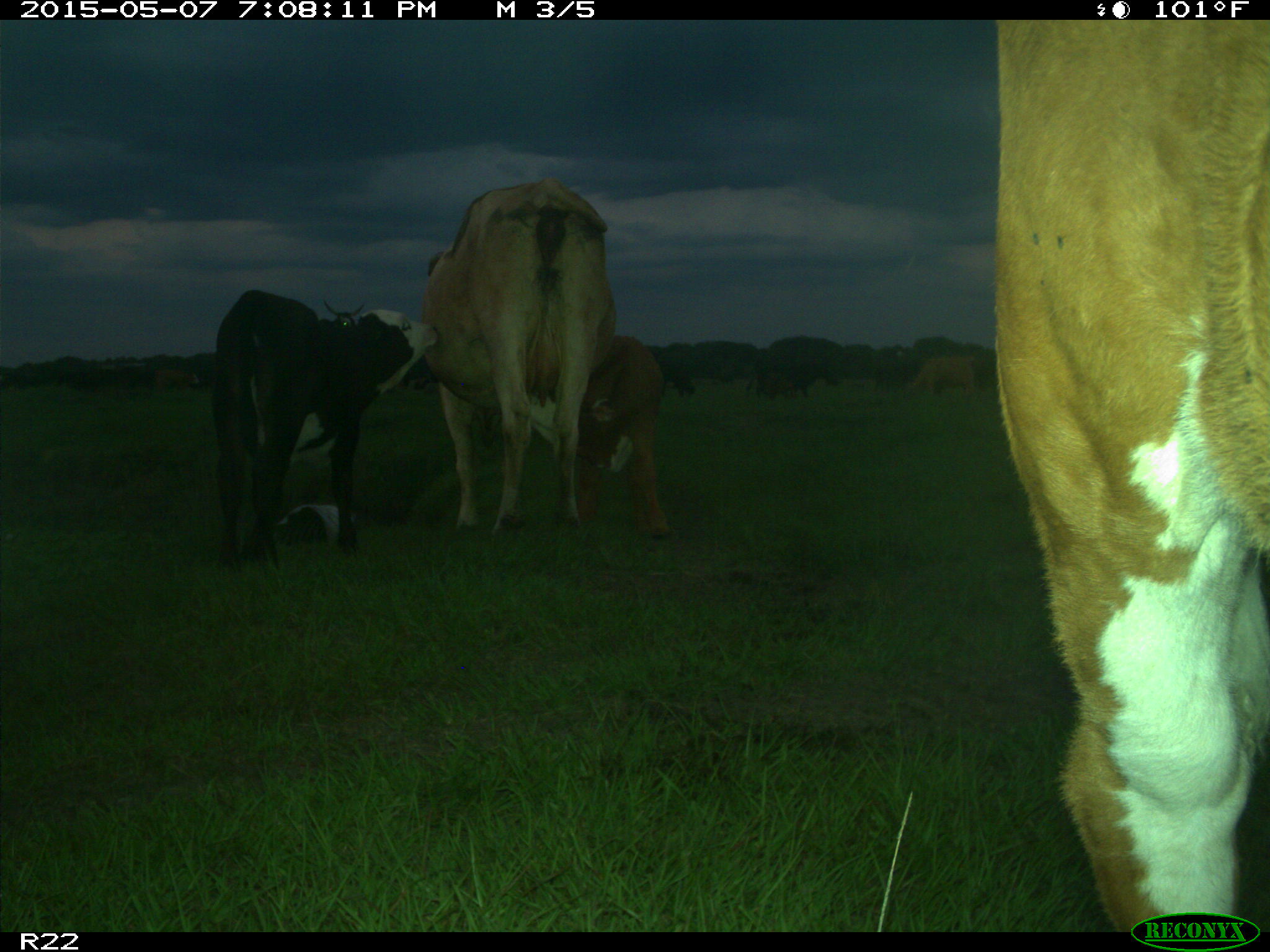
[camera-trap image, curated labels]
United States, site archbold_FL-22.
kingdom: Animalia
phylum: Chordata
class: Mammalia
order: Artiodactyla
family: Bovidae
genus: Bos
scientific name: Bos taurus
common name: domestic cow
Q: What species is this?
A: Bos taurus (domestic cow).